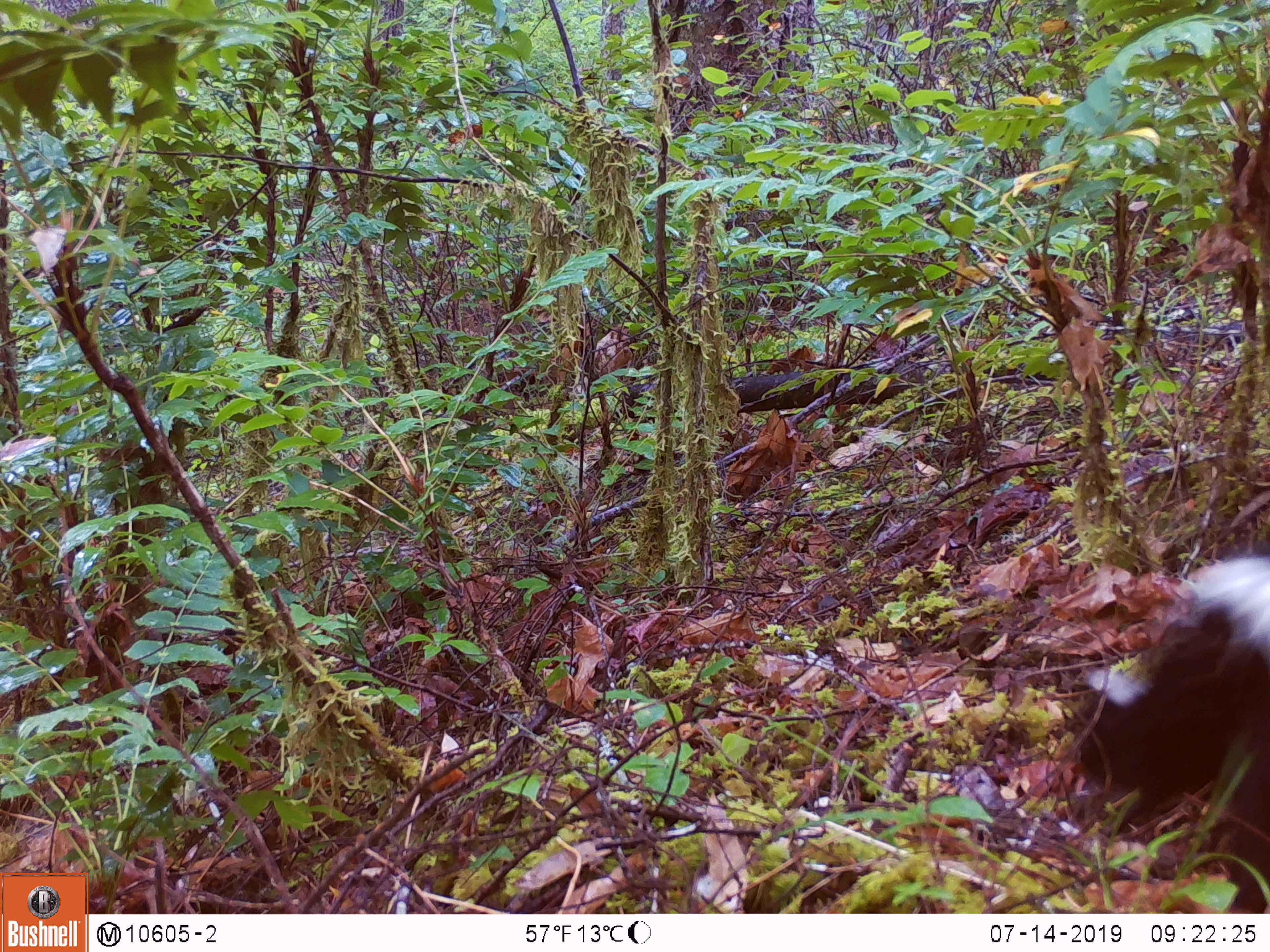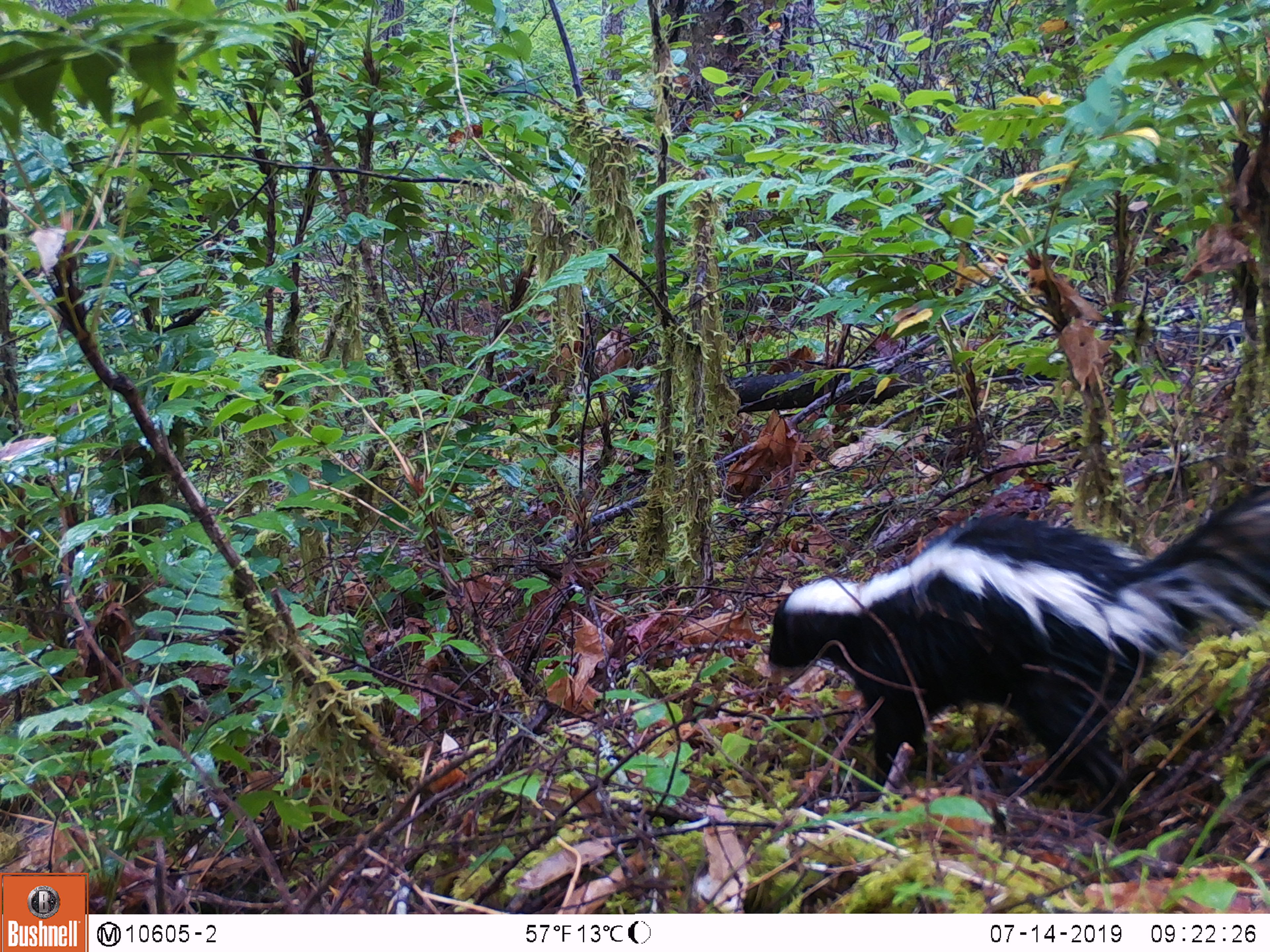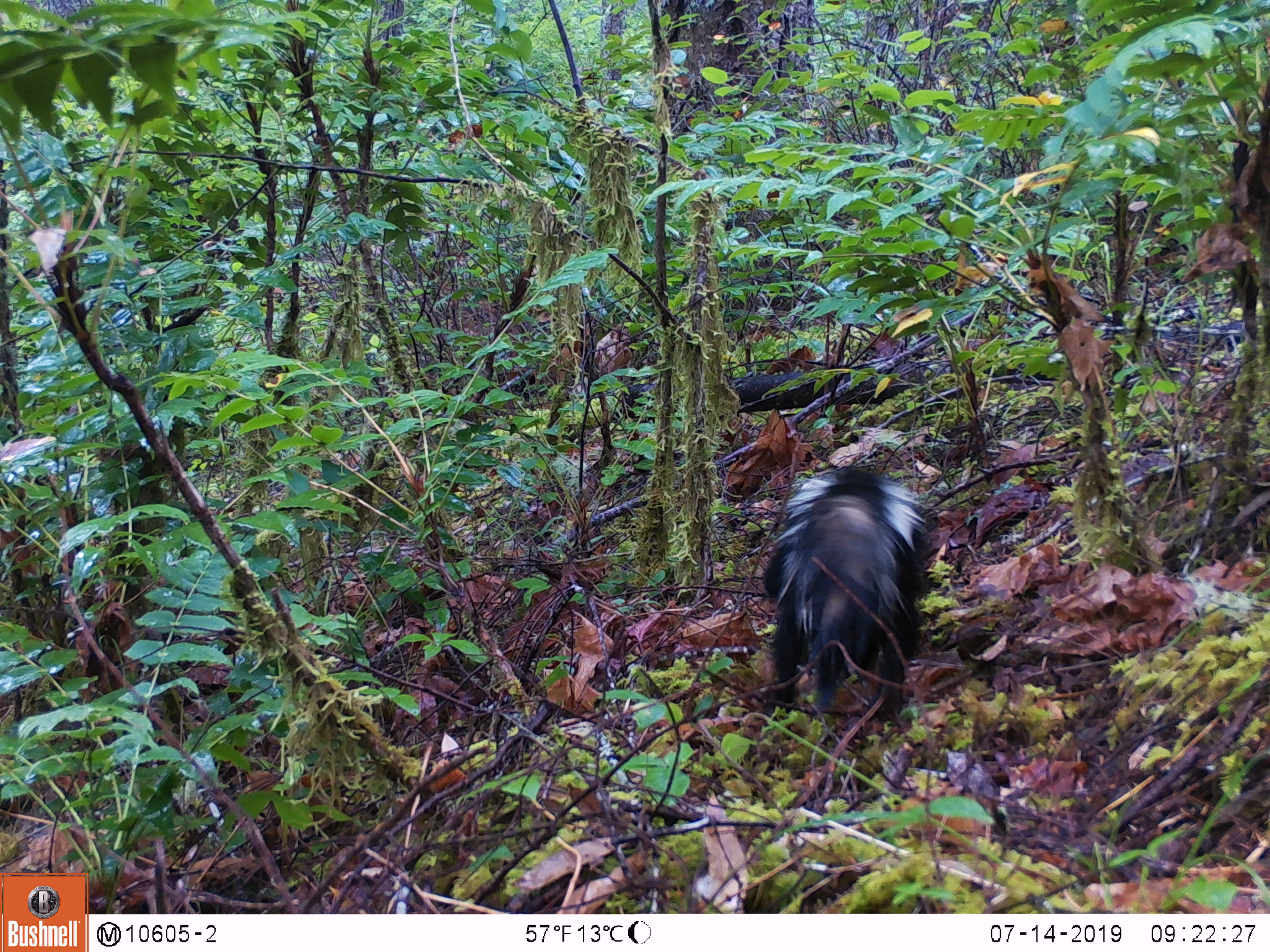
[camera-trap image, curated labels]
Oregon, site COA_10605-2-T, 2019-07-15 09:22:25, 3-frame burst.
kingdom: Animalia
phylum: Chordata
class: Mammalia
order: Carnivora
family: Mephitidae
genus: Mephitis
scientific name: Mephitis mephitis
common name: striped skunk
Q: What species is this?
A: Striped skunk (Mephitis mephitis).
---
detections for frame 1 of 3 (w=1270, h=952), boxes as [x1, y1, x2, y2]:
striped skunk: [1068, 548, 1268, 827]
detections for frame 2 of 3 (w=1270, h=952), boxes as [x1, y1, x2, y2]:
striped skunk: [760, 487, 1268, 811]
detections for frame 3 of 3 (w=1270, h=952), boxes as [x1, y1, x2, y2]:
striped skunk: [754, 451, 940, 728]